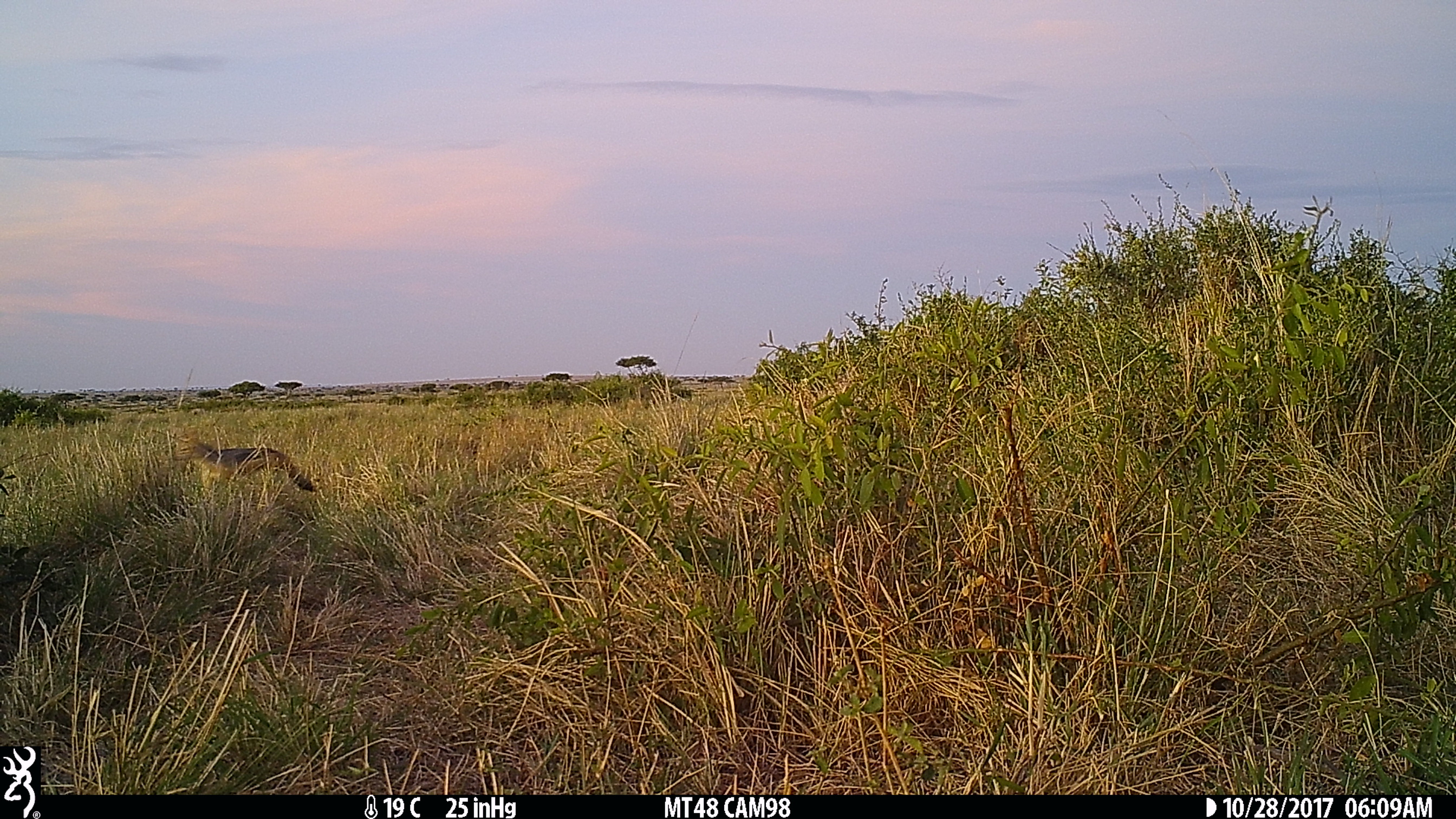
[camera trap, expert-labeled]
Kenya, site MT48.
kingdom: Animalia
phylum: Chordata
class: Mammalia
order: Carnivora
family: Canidae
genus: Lupulella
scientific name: Lupulella mesomelas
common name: black-backed jackal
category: jackal